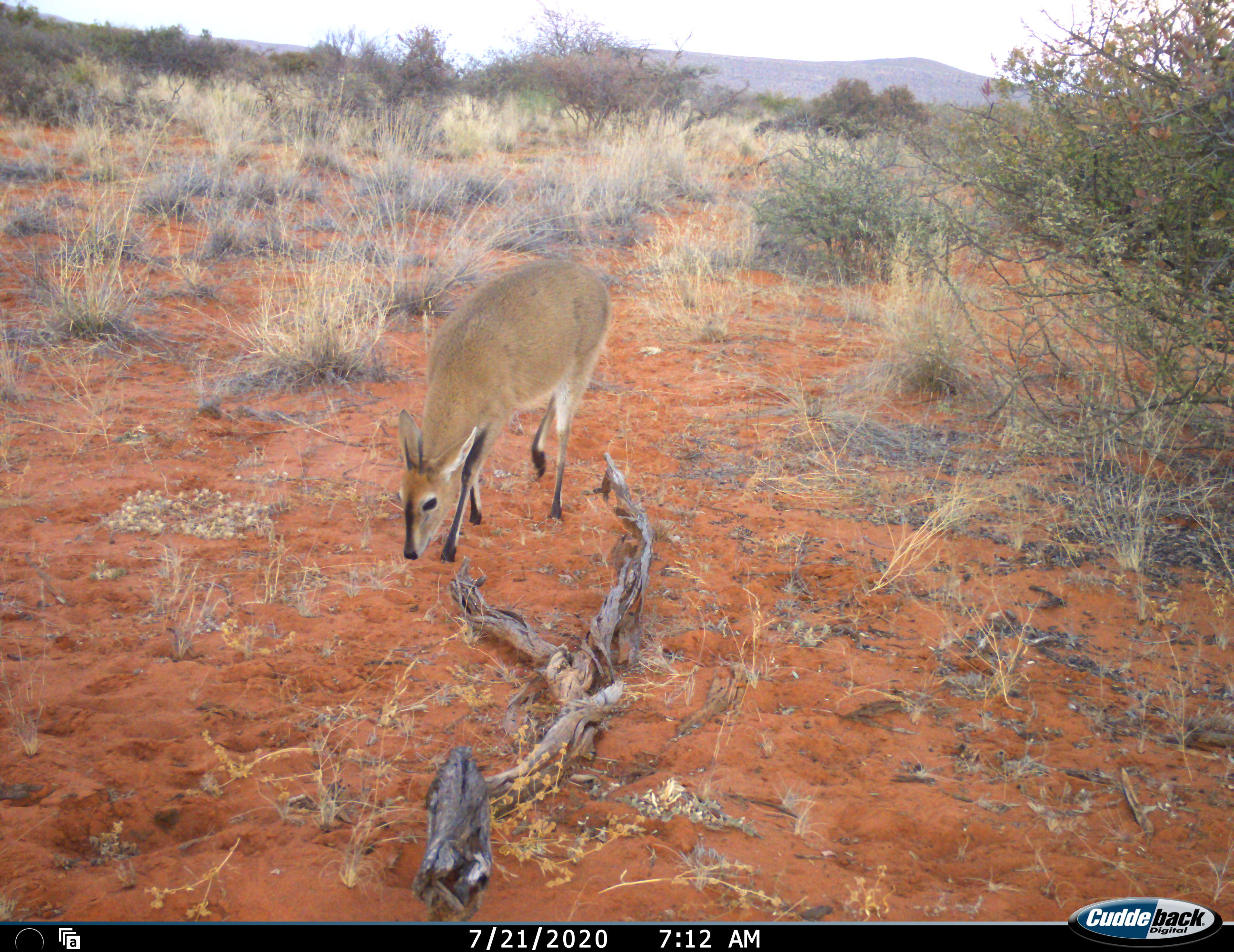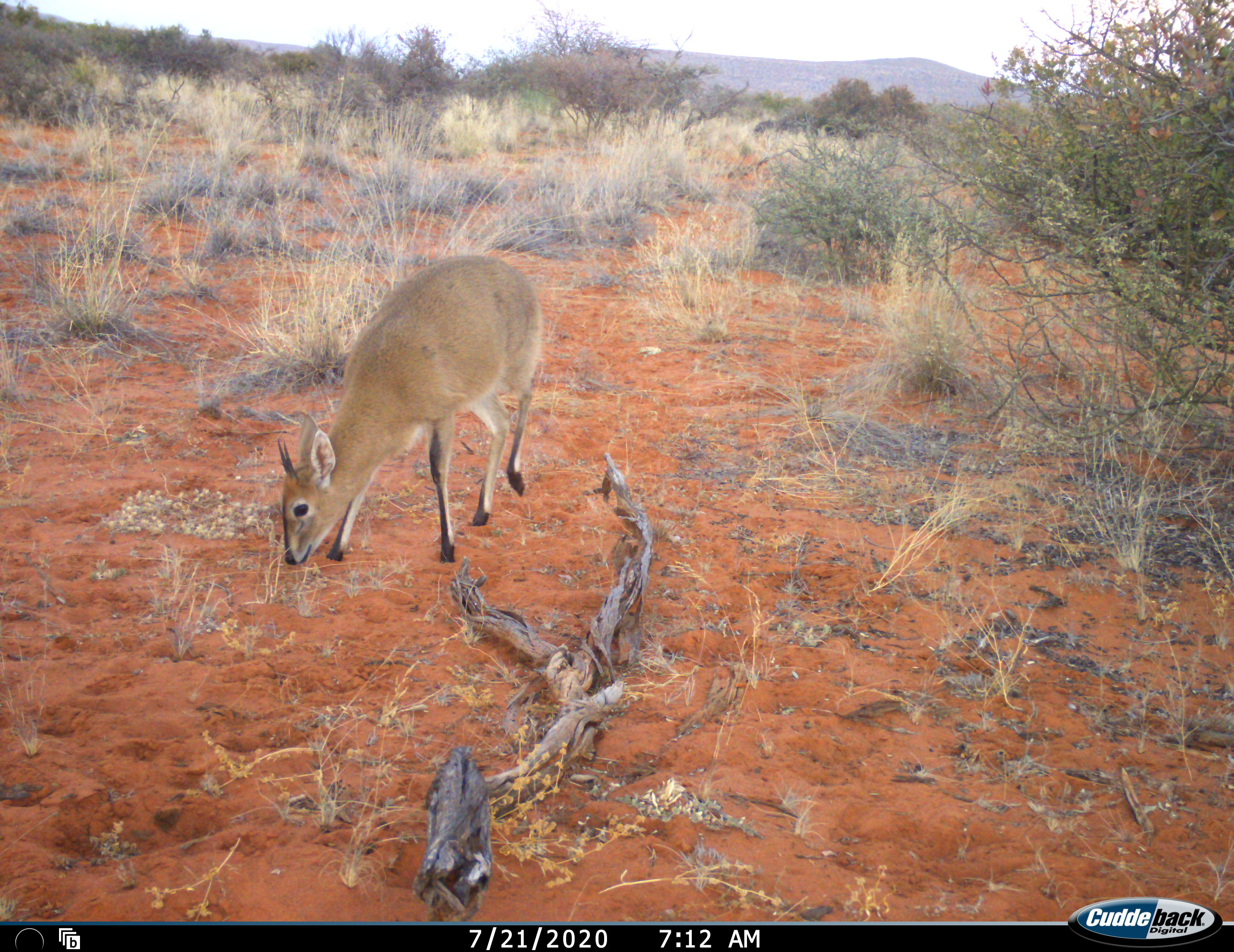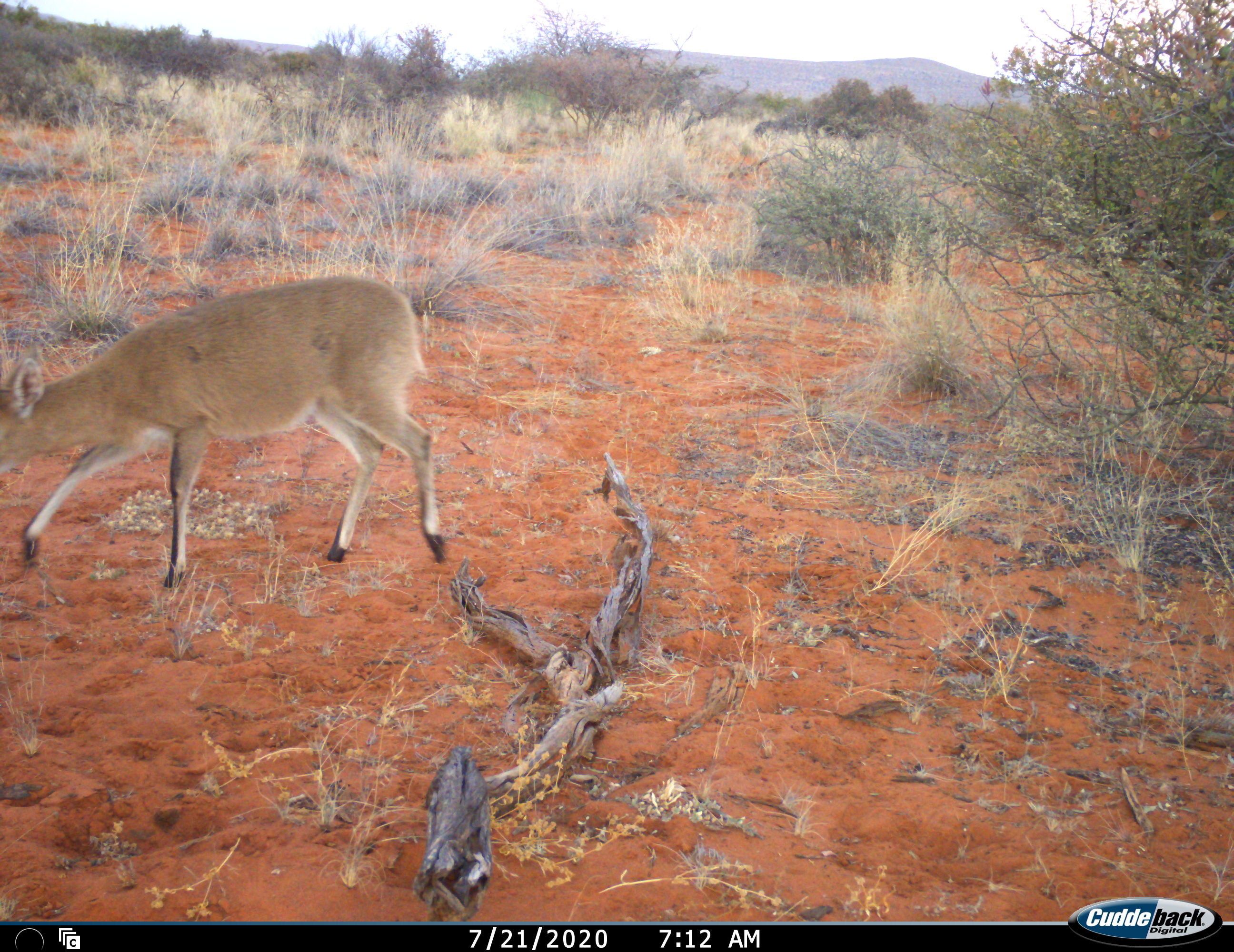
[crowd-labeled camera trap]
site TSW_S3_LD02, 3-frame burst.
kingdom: Animalia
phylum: Chordata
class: Mammalia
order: Artiodactyla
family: Bovidae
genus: Sylvicapra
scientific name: Sylvicapra grimmia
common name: common duiker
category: duikercommongrey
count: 1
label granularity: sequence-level